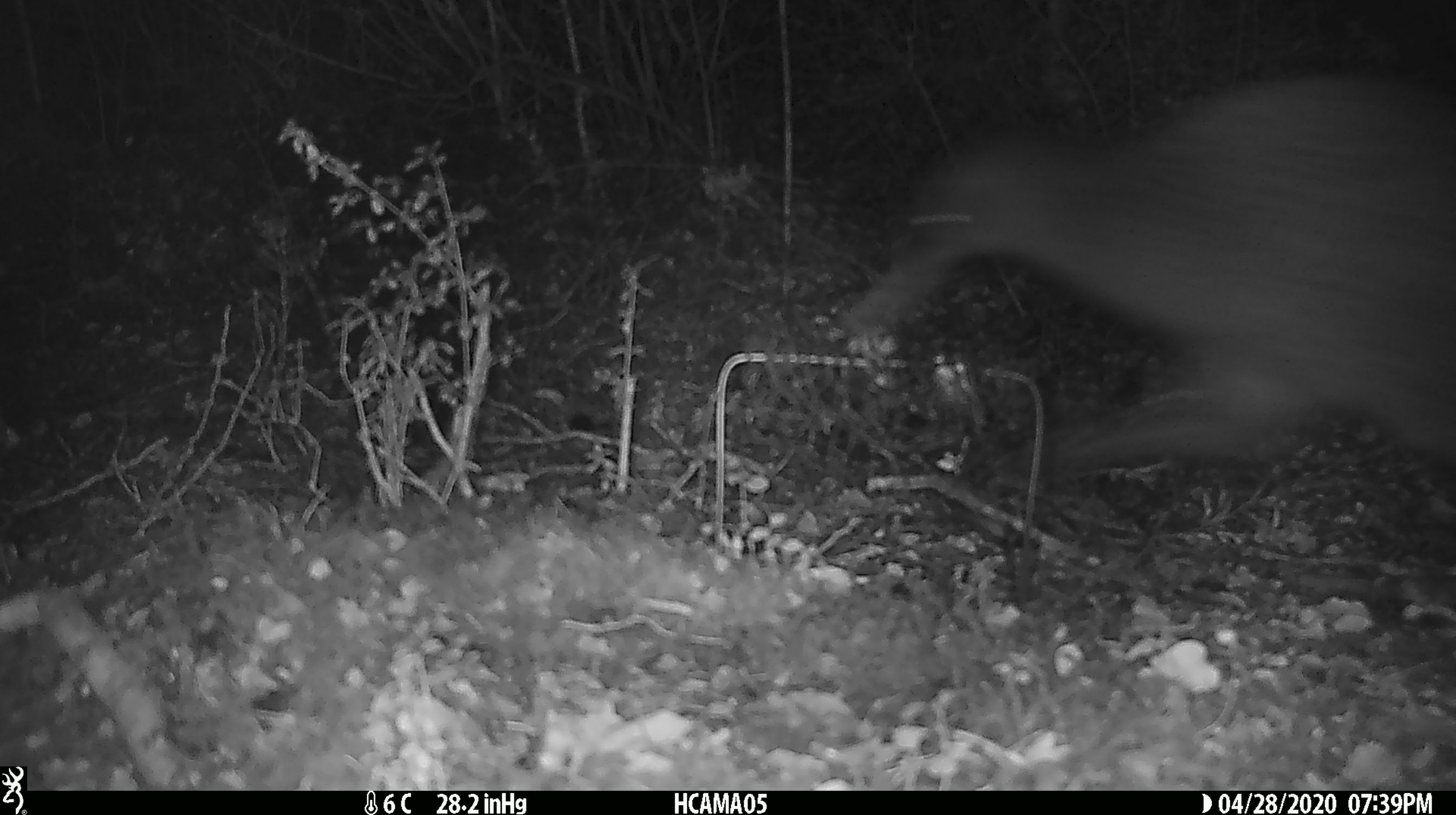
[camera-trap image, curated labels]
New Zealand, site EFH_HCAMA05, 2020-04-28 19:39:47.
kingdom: Animalia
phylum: Chordata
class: Aves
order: Apterygiformes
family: Apterygidae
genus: Apteryx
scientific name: Apteryx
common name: kiwi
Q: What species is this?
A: Kiwi (Apteryx).